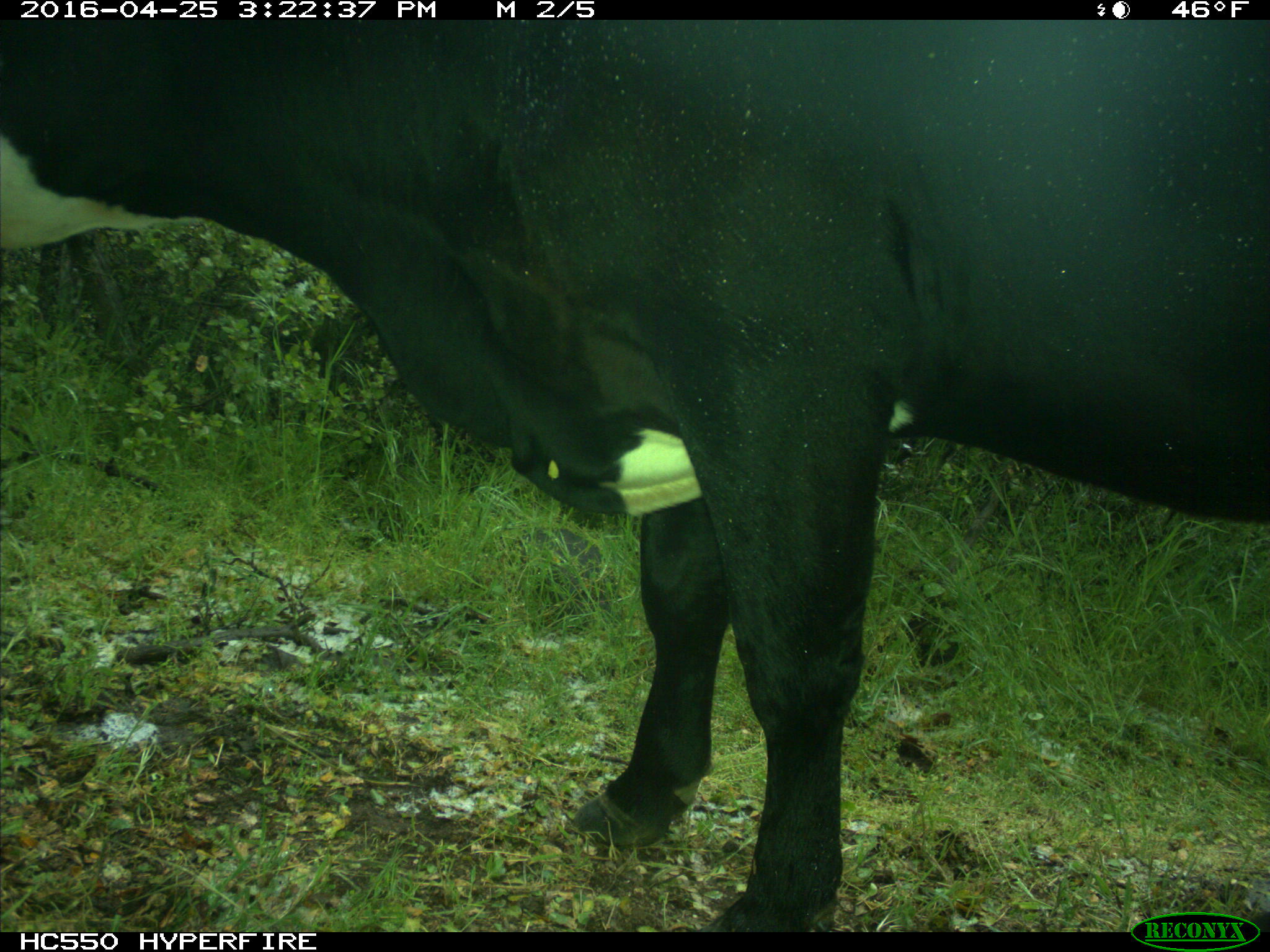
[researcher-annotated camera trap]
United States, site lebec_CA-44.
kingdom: Animalia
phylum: Chordata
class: Mammalia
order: Artiodactyla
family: Bovidae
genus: Bos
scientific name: Bos taurus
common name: domestic cow